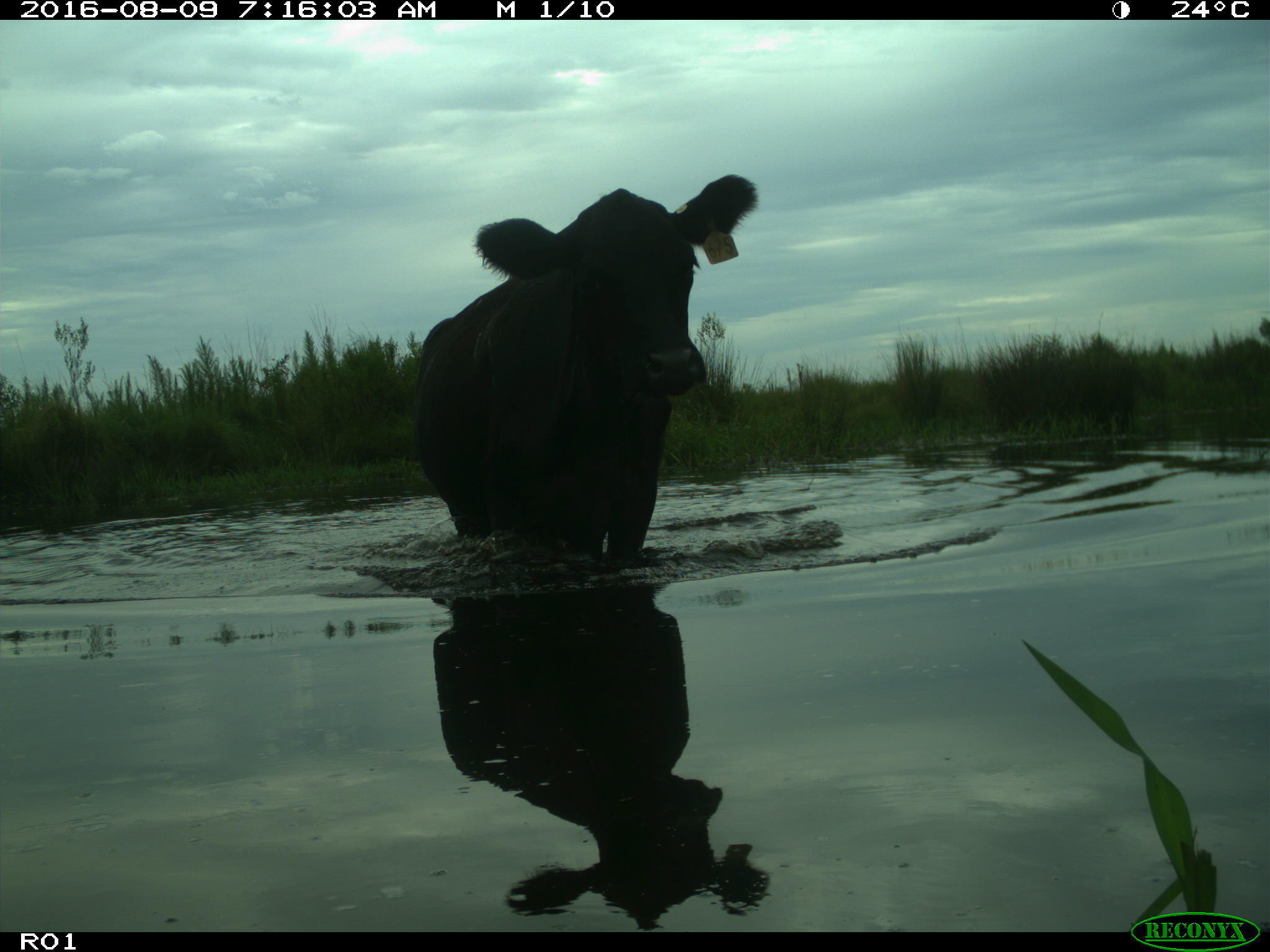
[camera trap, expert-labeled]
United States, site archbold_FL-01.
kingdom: Animalia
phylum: Chordata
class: Mammalia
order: Artiodactyla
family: Bovidae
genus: Bos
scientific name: Bos taurus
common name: domestic cow